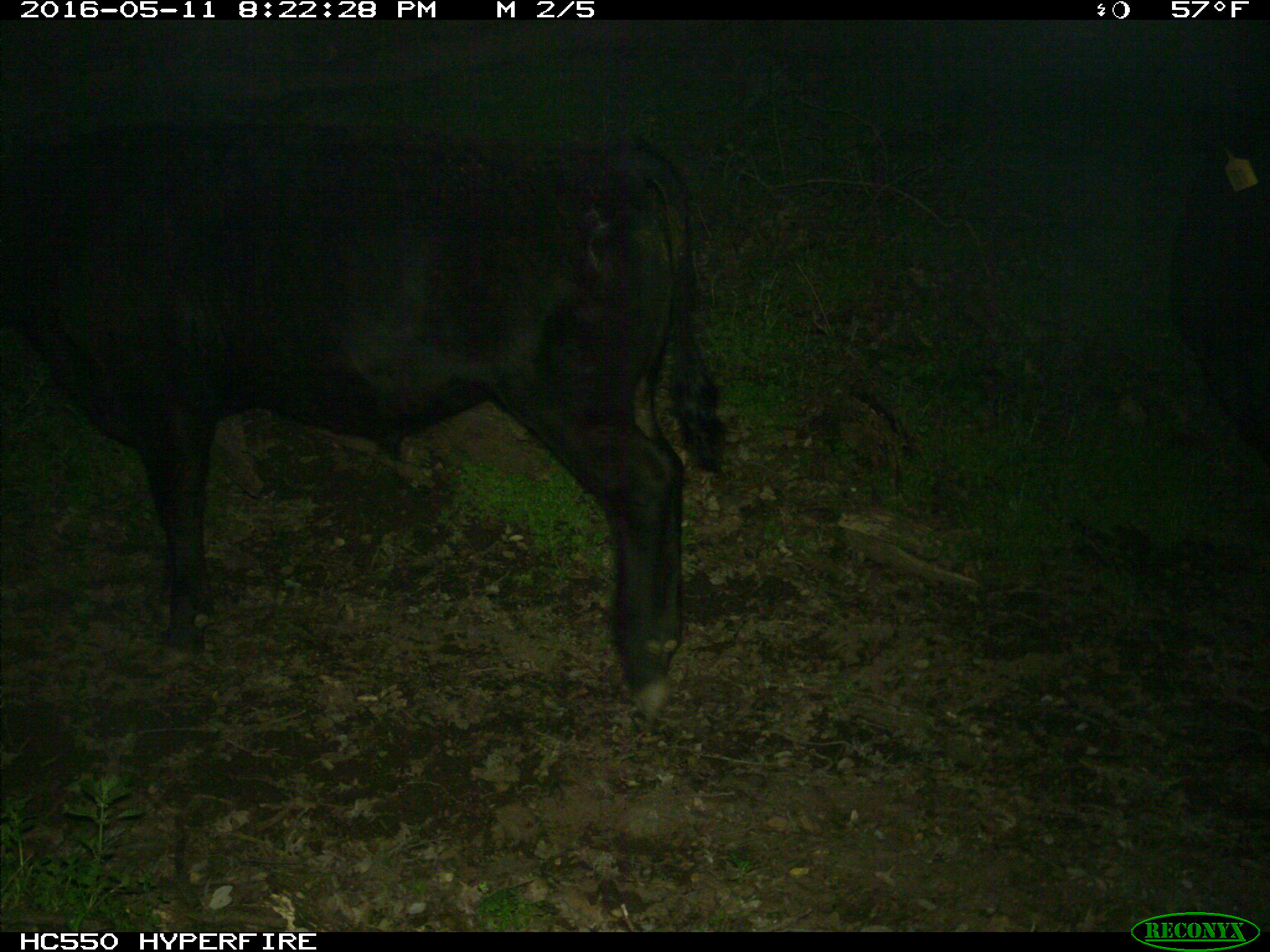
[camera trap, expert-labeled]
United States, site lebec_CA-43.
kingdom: Animalia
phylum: Chordata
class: Mammalia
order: Artiodactyla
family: Bovidae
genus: Bos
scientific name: Bos taurus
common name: domestic cow